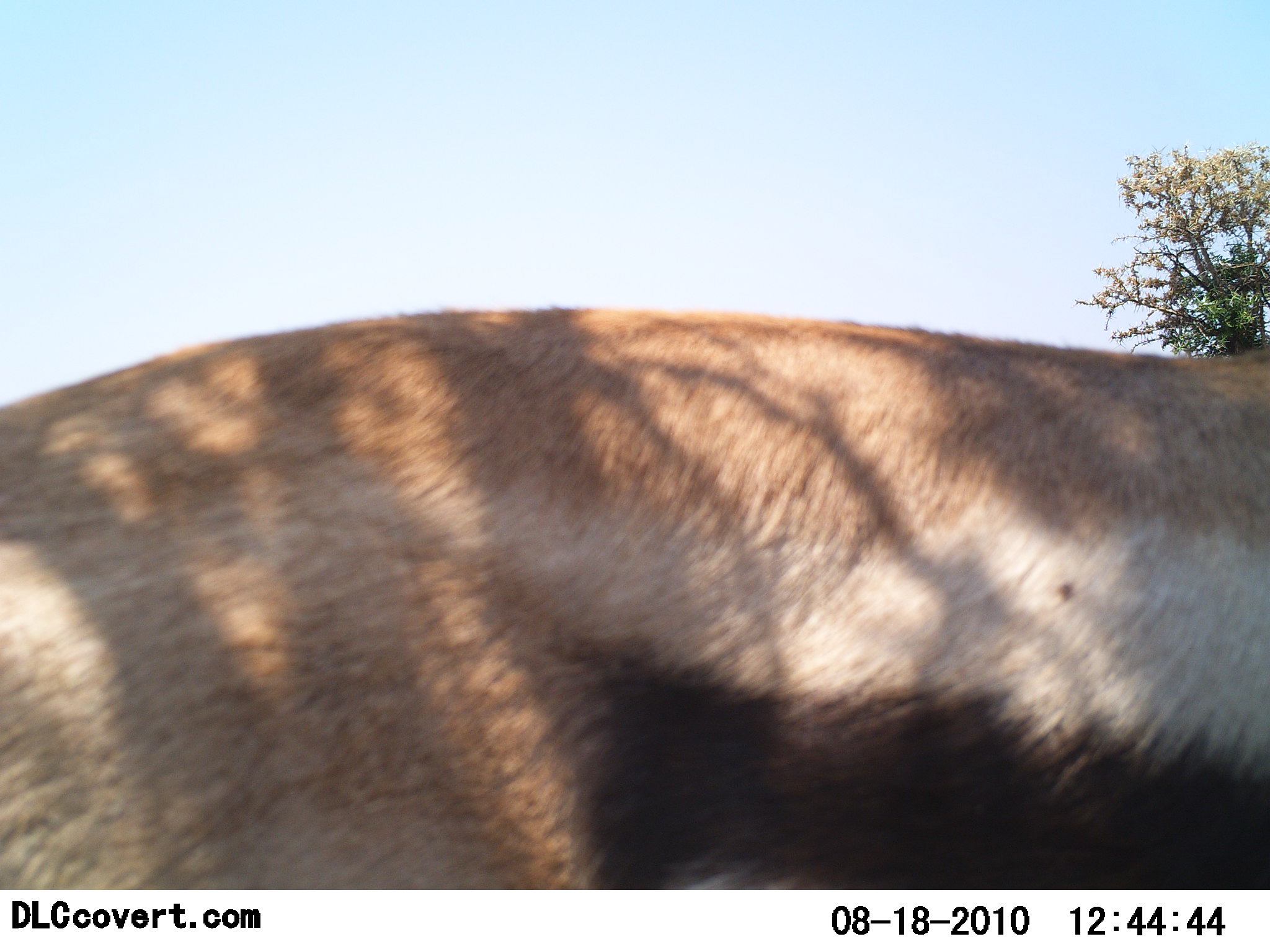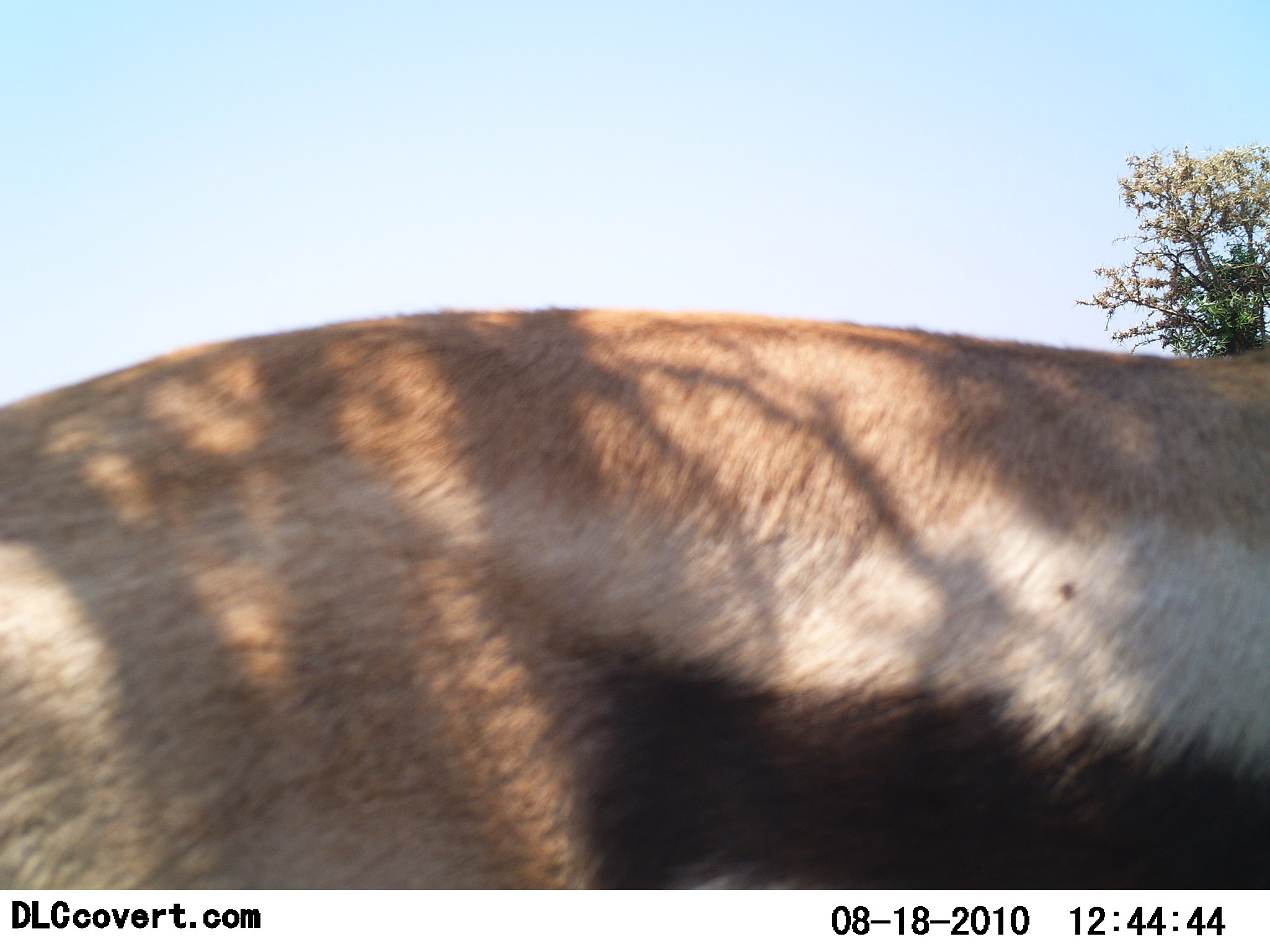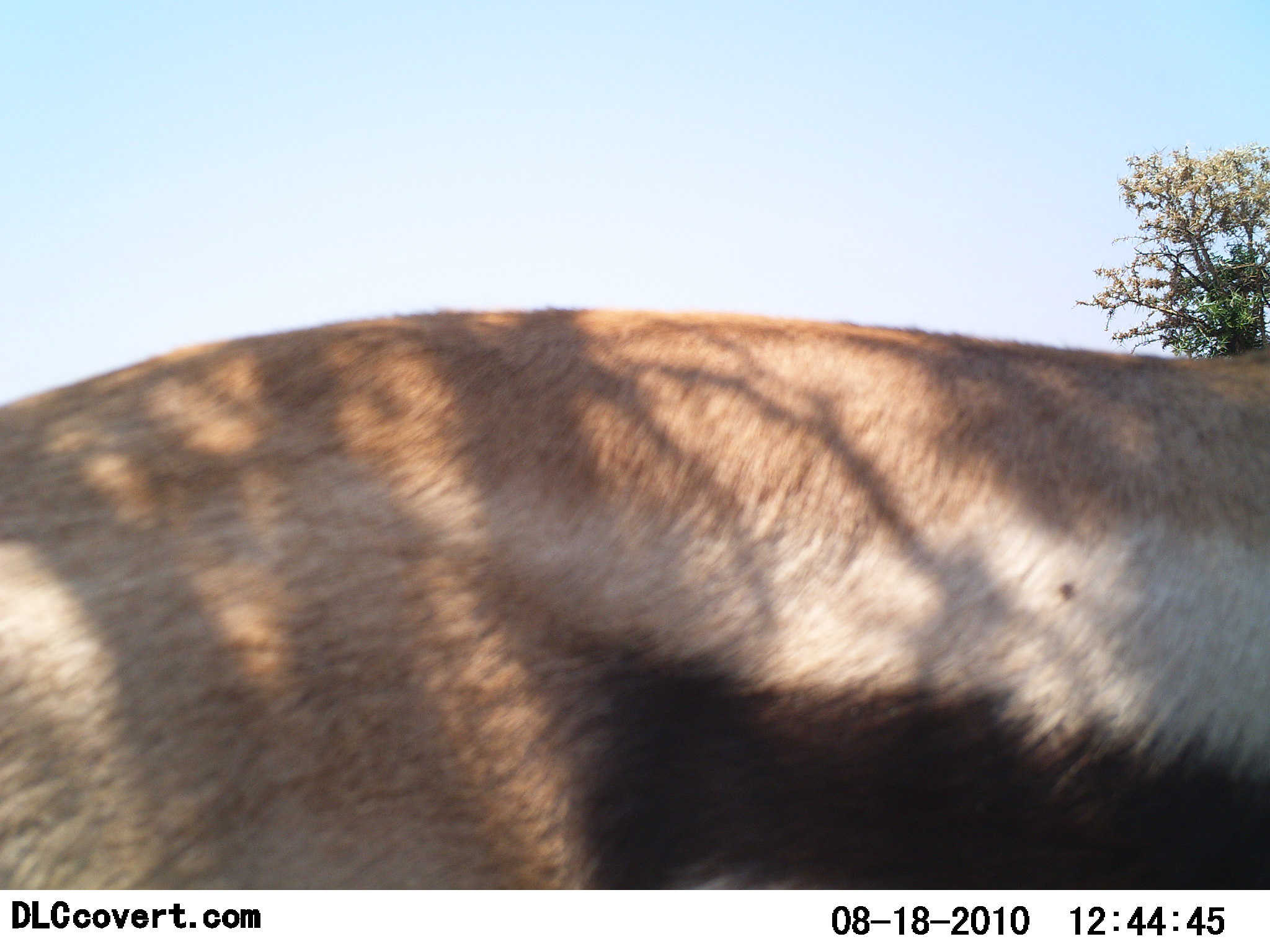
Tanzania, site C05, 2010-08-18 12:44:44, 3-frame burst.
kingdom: Animalia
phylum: Chordata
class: Mammalia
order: Artiodactyla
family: Bovidae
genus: Eudorcas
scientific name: Eudorcas thomsonii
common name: thomson's gazelle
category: gazellethomsons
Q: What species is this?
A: Gazellethomsons (thomson's gazelle) (Eudorcas thomsonii).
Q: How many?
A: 1.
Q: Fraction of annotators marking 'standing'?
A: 91%.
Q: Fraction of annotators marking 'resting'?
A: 0%.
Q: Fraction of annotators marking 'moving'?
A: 9%.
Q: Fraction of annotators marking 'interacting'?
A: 0%.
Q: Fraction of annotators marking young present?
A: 9%.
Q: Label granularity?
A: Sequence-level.